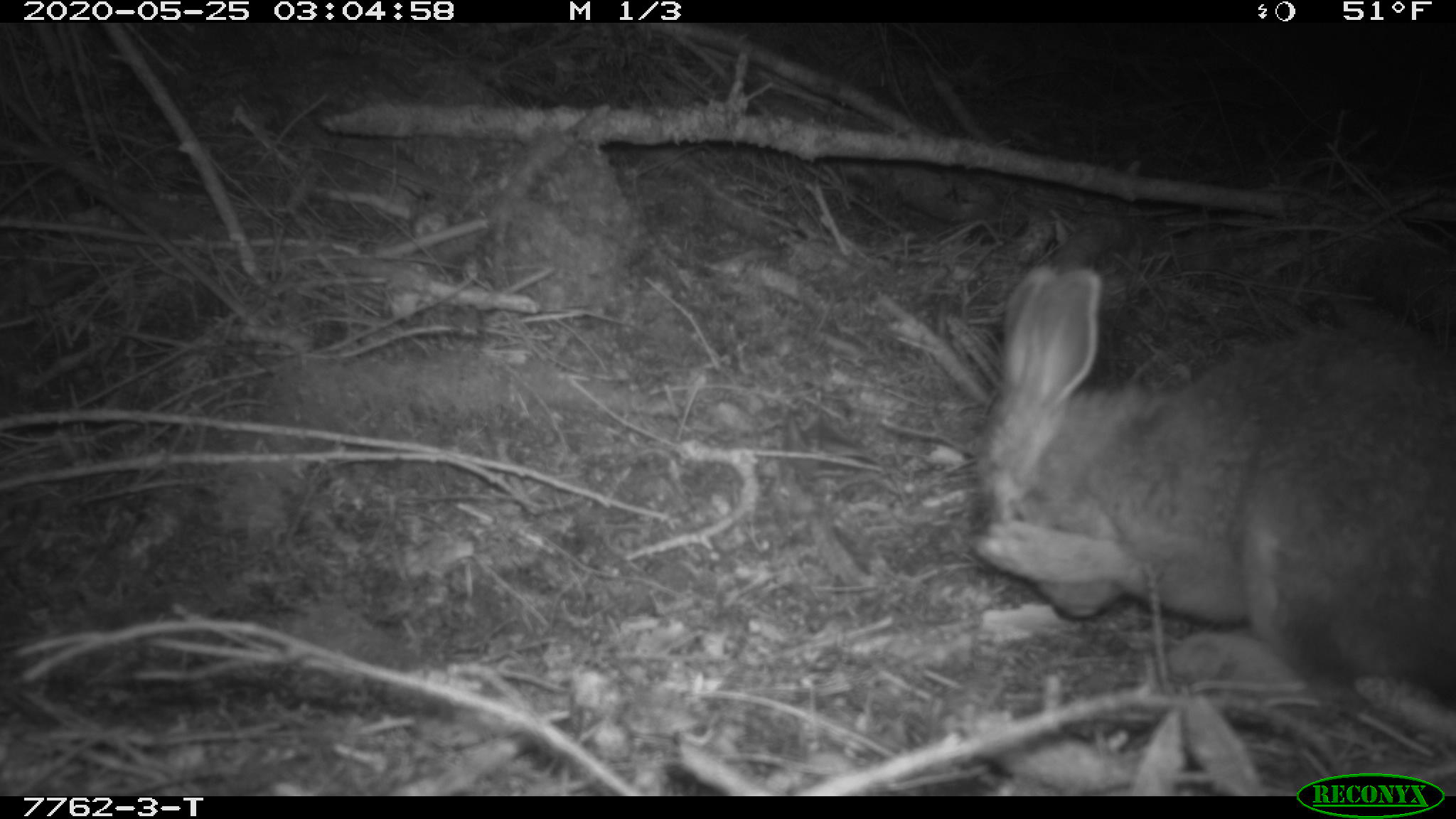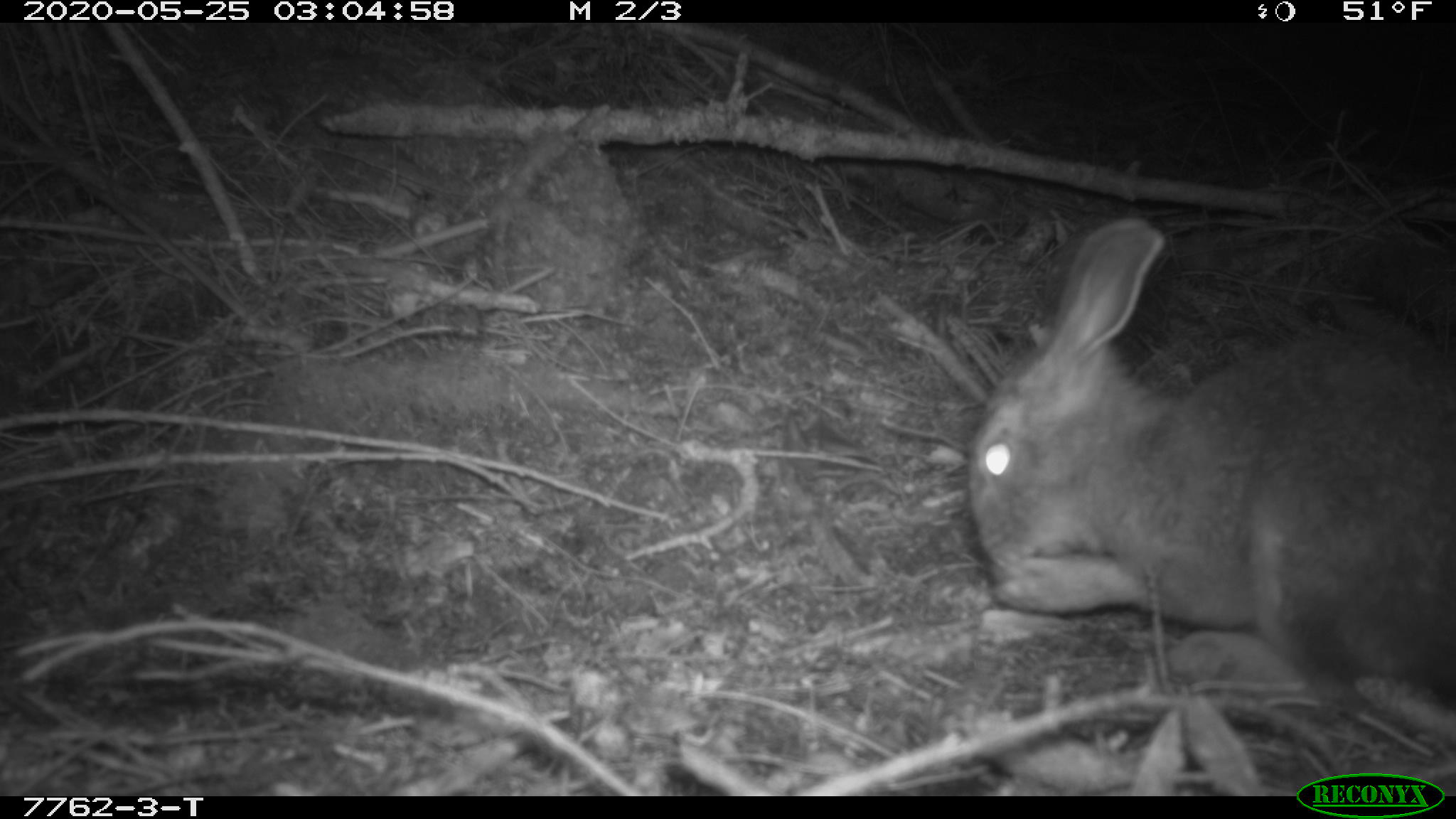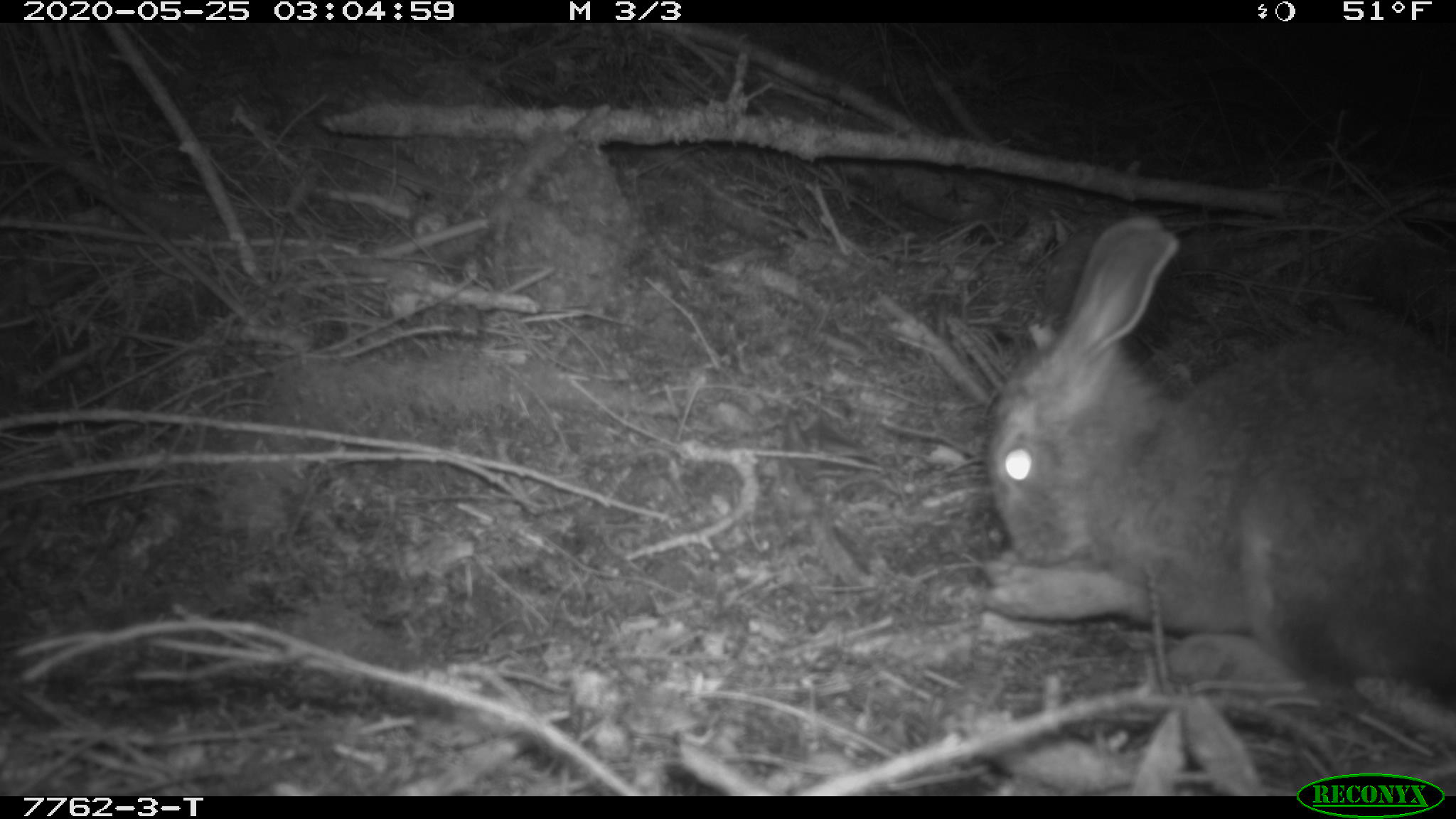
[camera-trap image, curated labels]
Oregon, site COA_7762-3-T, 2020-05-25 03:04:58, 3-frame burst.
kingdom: Animalia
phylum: Chordata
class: Mammalia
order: Lagomorpha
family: Leporidae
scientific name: Leporidae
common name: hares and rabbits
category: leporidae family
Leporidae family (hares and rabbits) (Leporidae).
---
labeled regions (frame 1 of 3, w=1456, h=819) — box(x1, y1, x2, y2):
leporidae family: box(978, 259, 1445, 715)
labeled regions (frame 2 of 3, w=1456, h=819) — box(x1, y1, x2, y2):
leporidae family: box(963, 213, 1452, 746)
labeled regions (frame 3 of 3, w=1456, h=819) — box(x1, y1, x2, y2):
leporidae family: box(981, 210, 1452, 735)